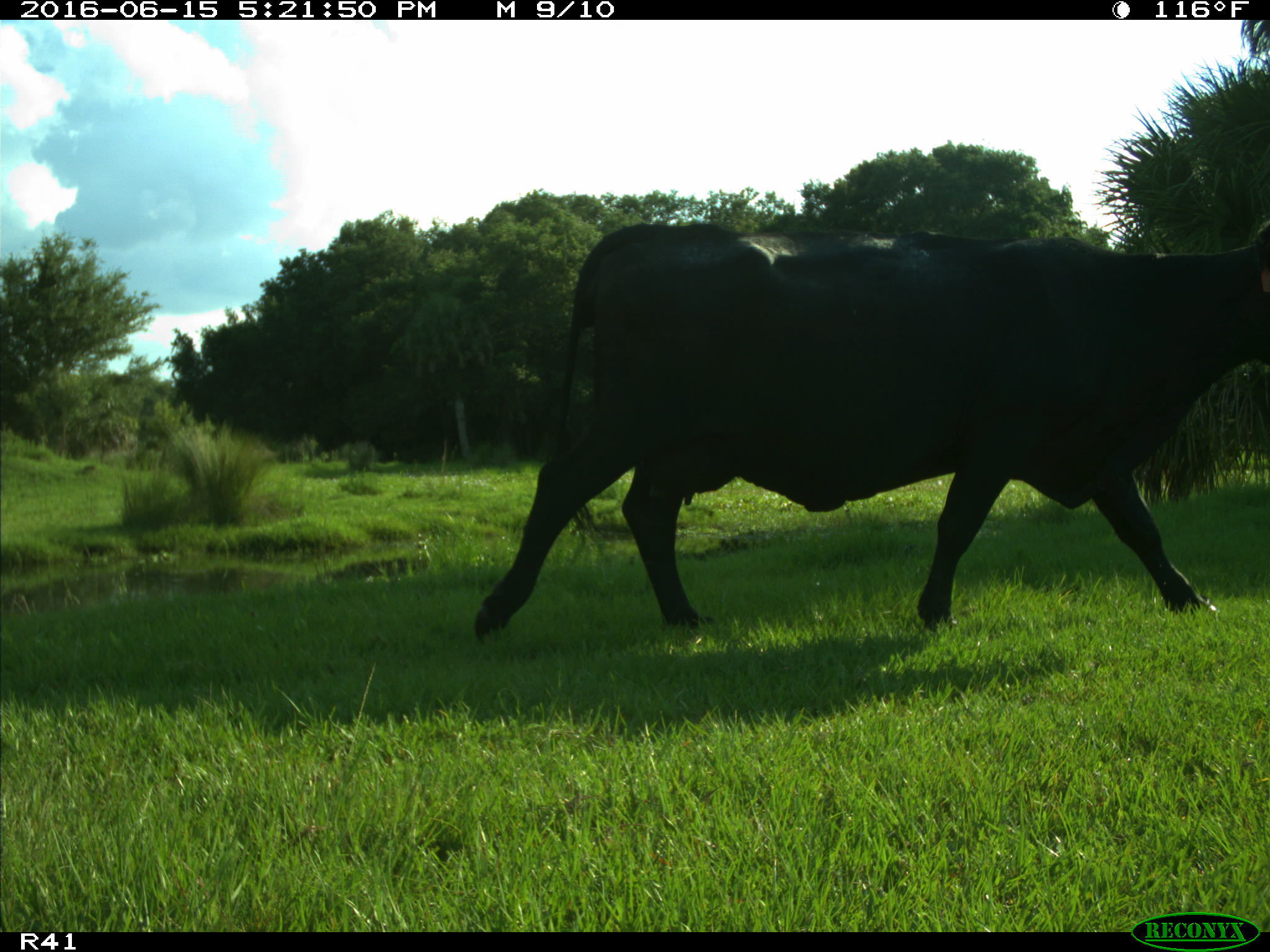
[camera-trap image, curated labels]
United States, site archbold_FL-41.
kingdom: Animalia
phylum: Chordata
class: Mammalia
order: Artiodactyla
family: Bovidae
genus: Bos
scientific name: Bos taurus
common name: domestic cow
Bos taurus (domestic cow).